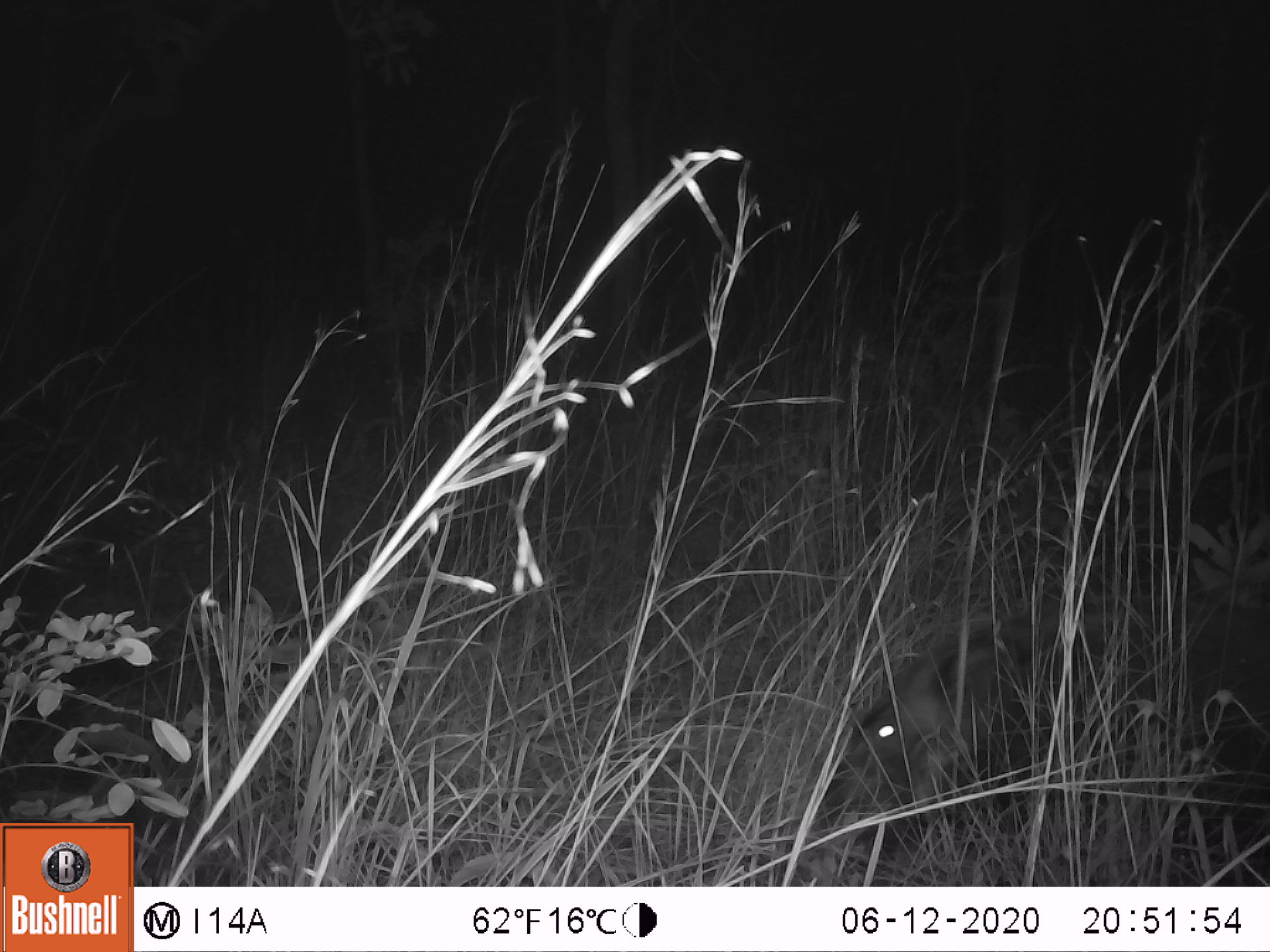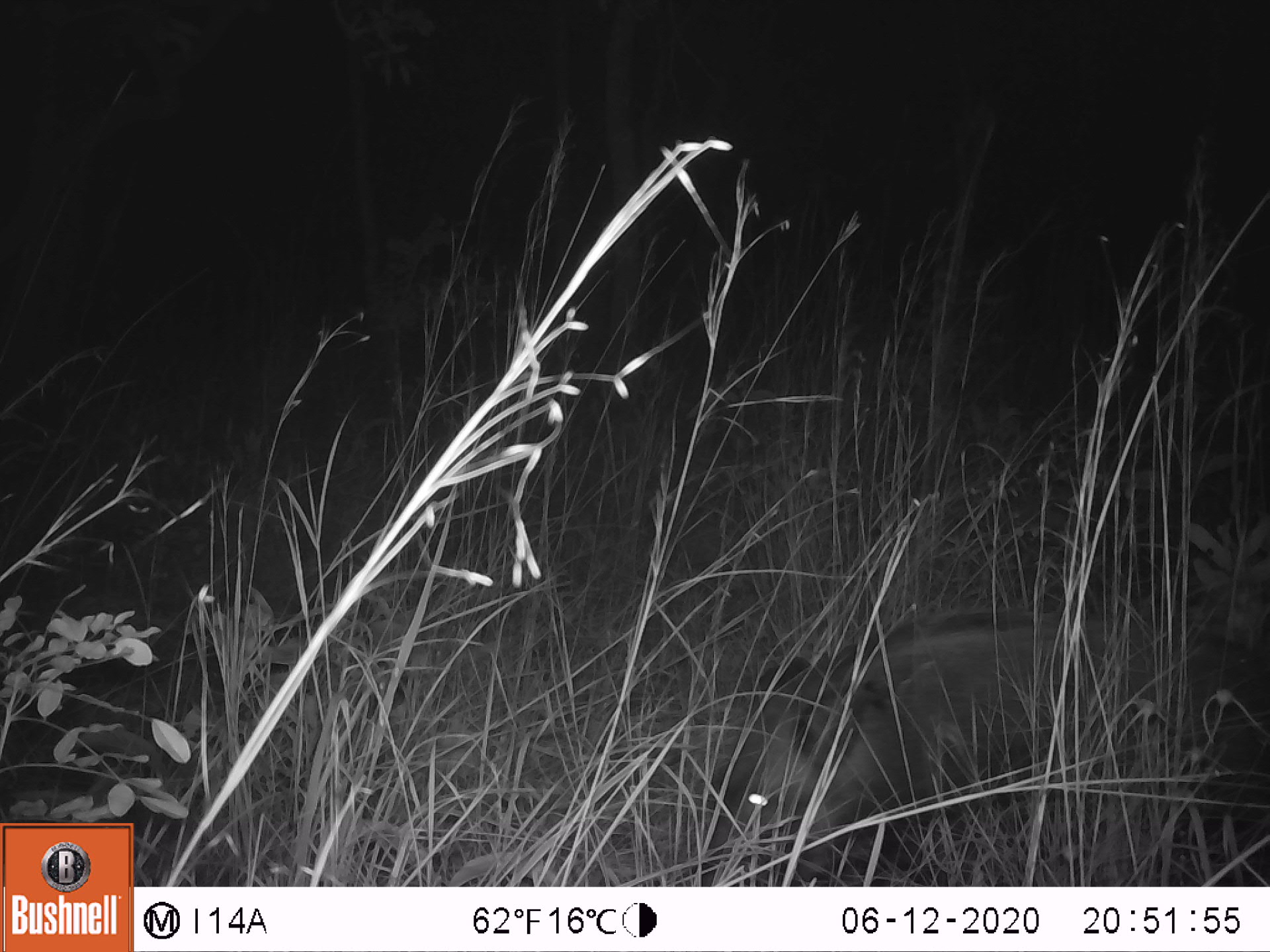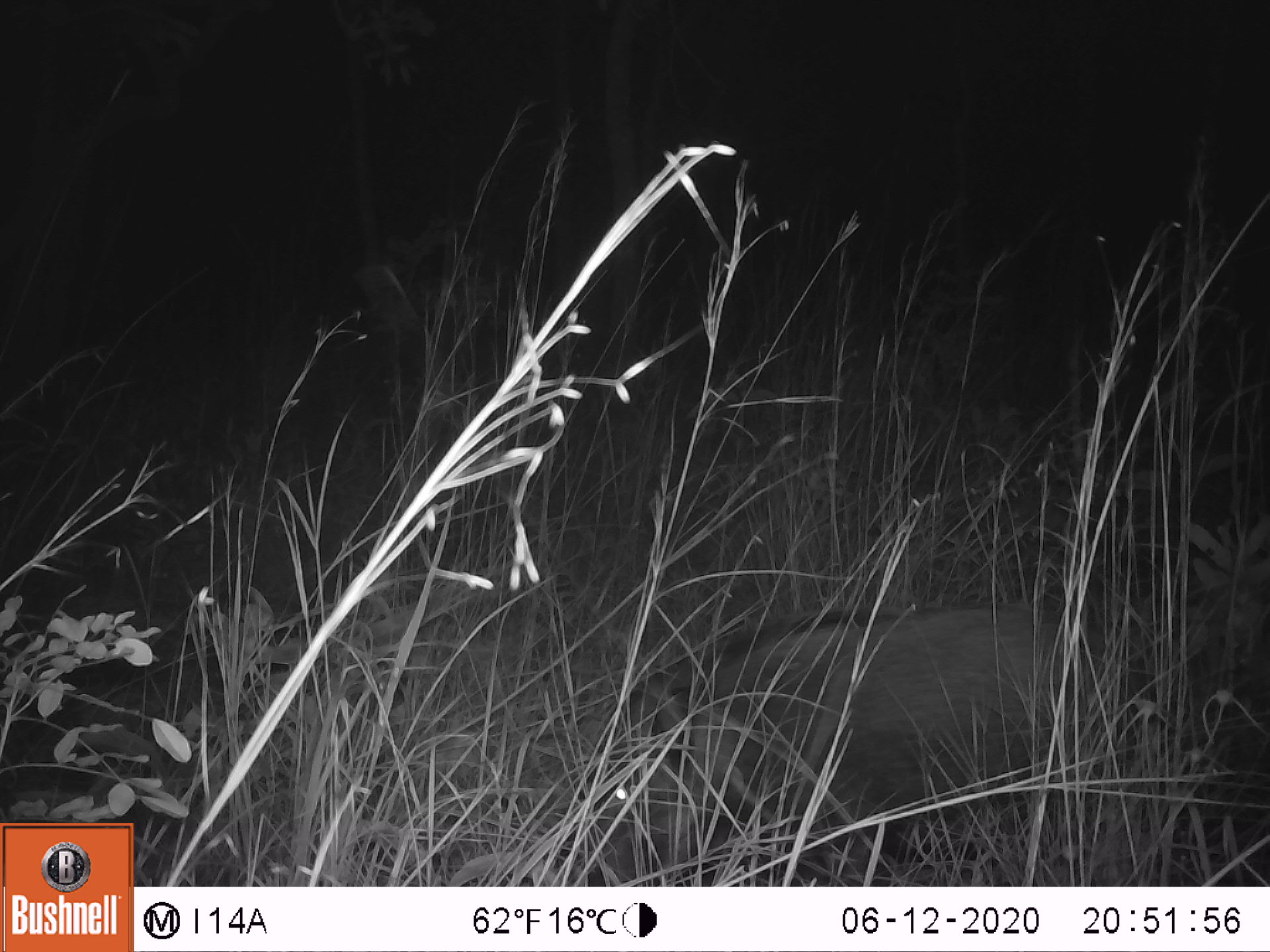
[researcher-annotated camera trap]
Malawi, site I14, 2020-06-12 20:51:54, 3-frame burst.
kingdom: Animalia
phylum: Chordata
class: Mammalia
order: Artiodactyla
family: Suidae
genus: Potamochoerus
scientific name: Potamochoerus larvatus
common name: bushpig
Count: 1.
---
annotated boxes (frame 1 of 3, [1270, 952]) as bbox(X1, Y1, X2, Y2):
bushpig: bbox(803, 596, 1266, 873)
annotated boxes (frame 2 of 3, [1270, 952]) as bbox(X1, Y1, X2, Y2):
bushpig: bbox(686, 600, 1266, 884)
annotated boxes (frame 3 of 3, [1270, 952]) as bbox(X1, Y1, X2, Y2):
bushpig: bbox(510, 596, 1181, 882)